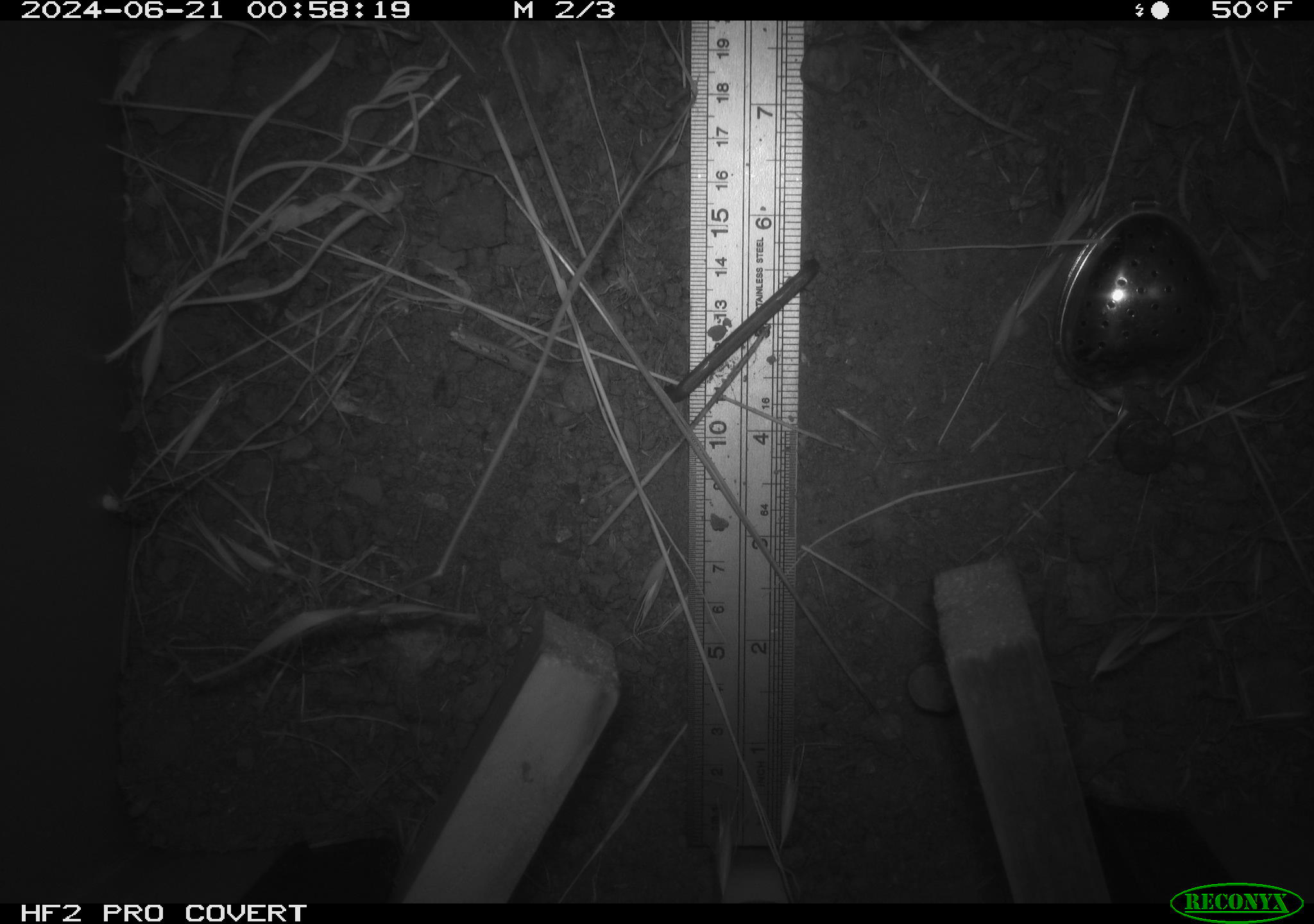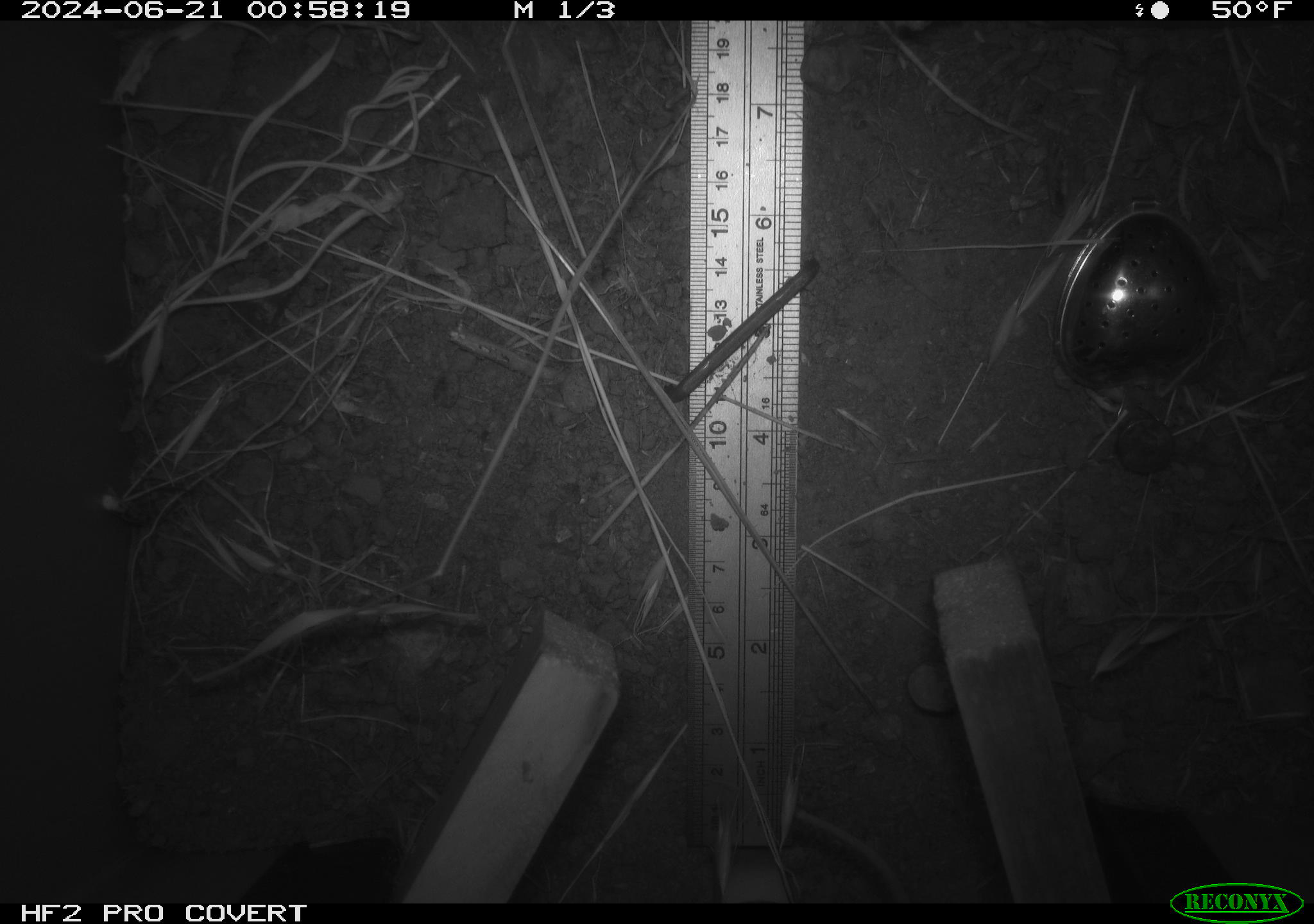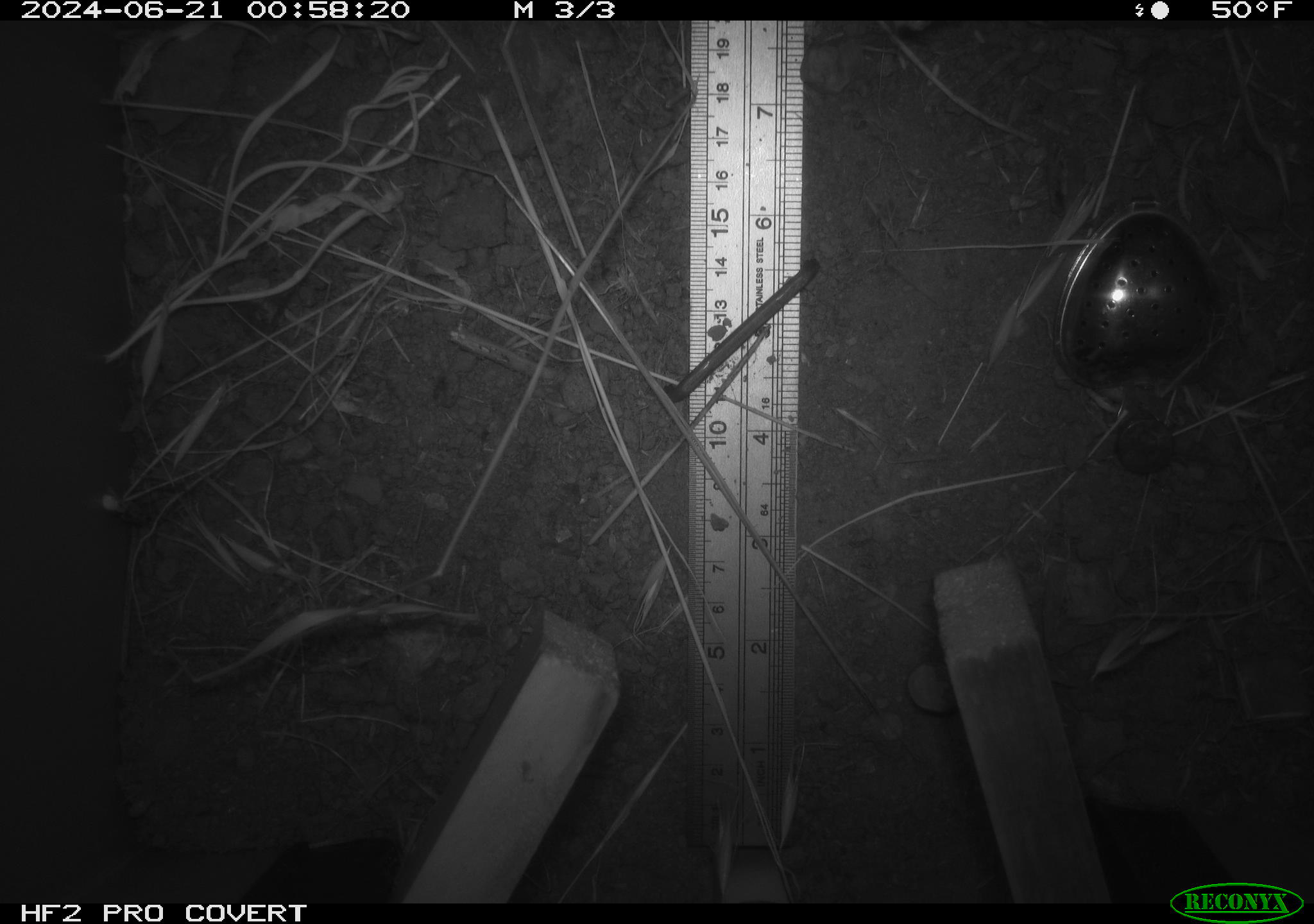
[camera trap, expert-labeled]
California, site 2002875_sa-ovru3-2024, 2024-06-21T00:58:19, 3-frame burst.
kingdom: Animalia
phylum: Chordata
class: Mammalia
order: Rodentia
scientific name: Rodentia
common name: rodent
Rodent (Rodentia).